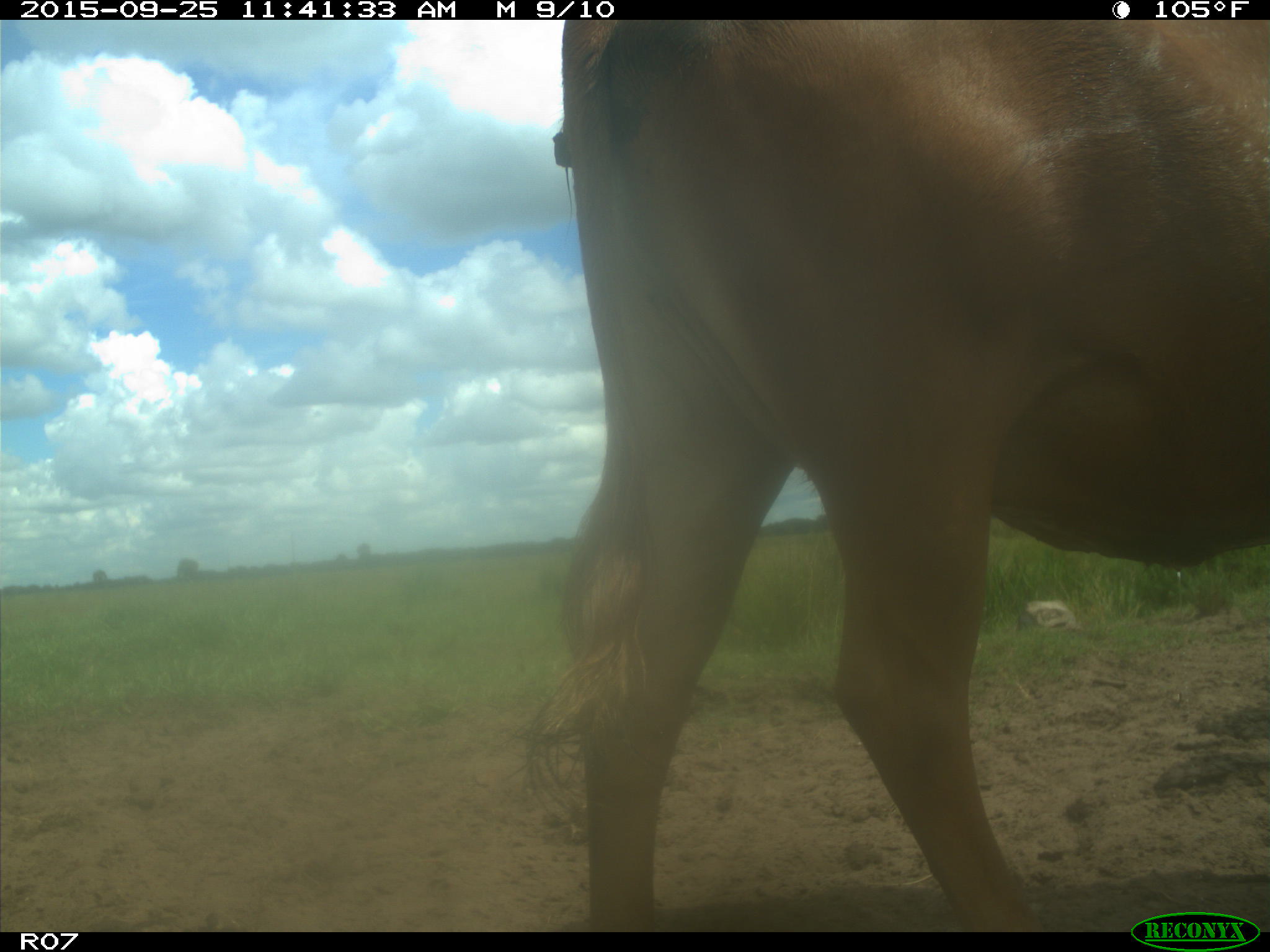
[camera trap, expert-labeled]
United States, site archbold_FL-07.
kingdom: Animalia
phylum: Chordata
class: Mammalia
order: Artiodactyla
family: Bovidae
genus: Bos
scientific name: Bos taurus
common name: domestic cow